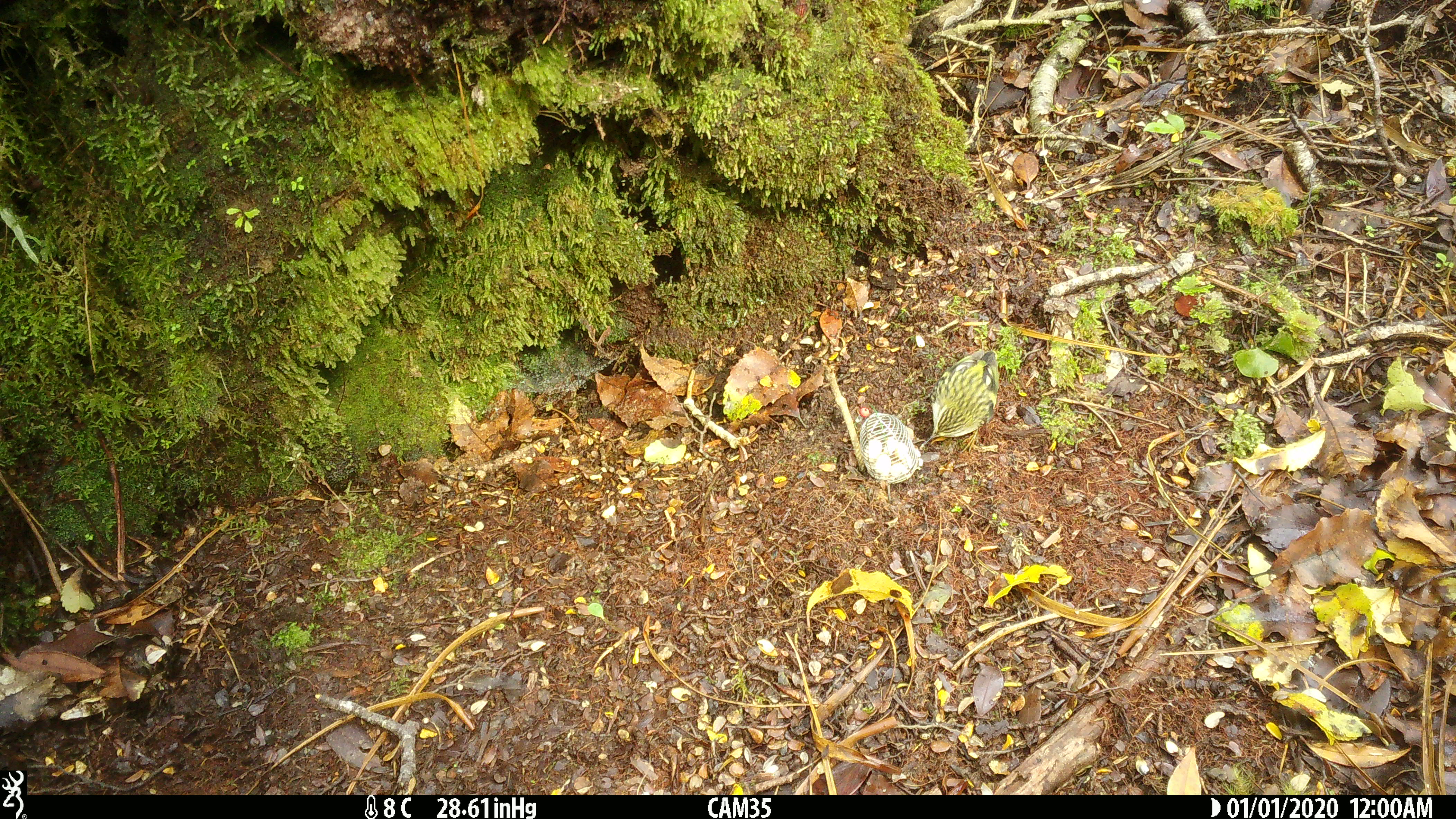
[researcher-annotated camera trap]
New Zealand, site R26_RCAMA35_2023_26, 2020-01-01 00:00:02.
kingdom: Animalia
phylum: Chordata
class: Aves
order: Passeriformes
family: Acanthisittidae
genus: Acanthisitta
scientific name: Acanthisitta chloris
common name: rifleman